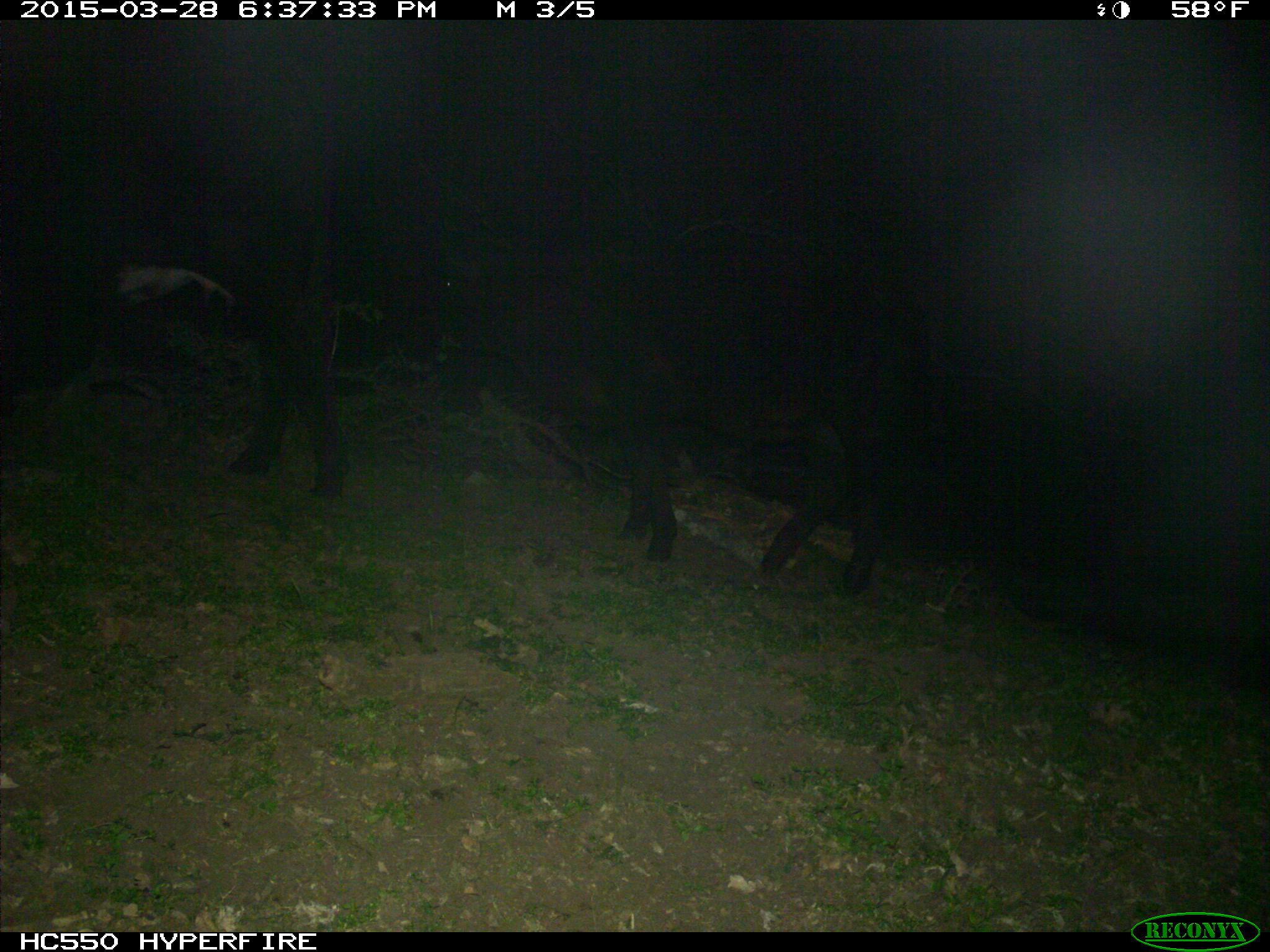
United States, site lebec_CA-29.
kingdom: Animalia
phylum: Chordata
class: Mammalia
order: Artiodactyla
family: Bovidae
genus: Bos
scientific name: Bos taurus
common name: domestic cow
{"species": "Bos taurus (domestic cow)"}